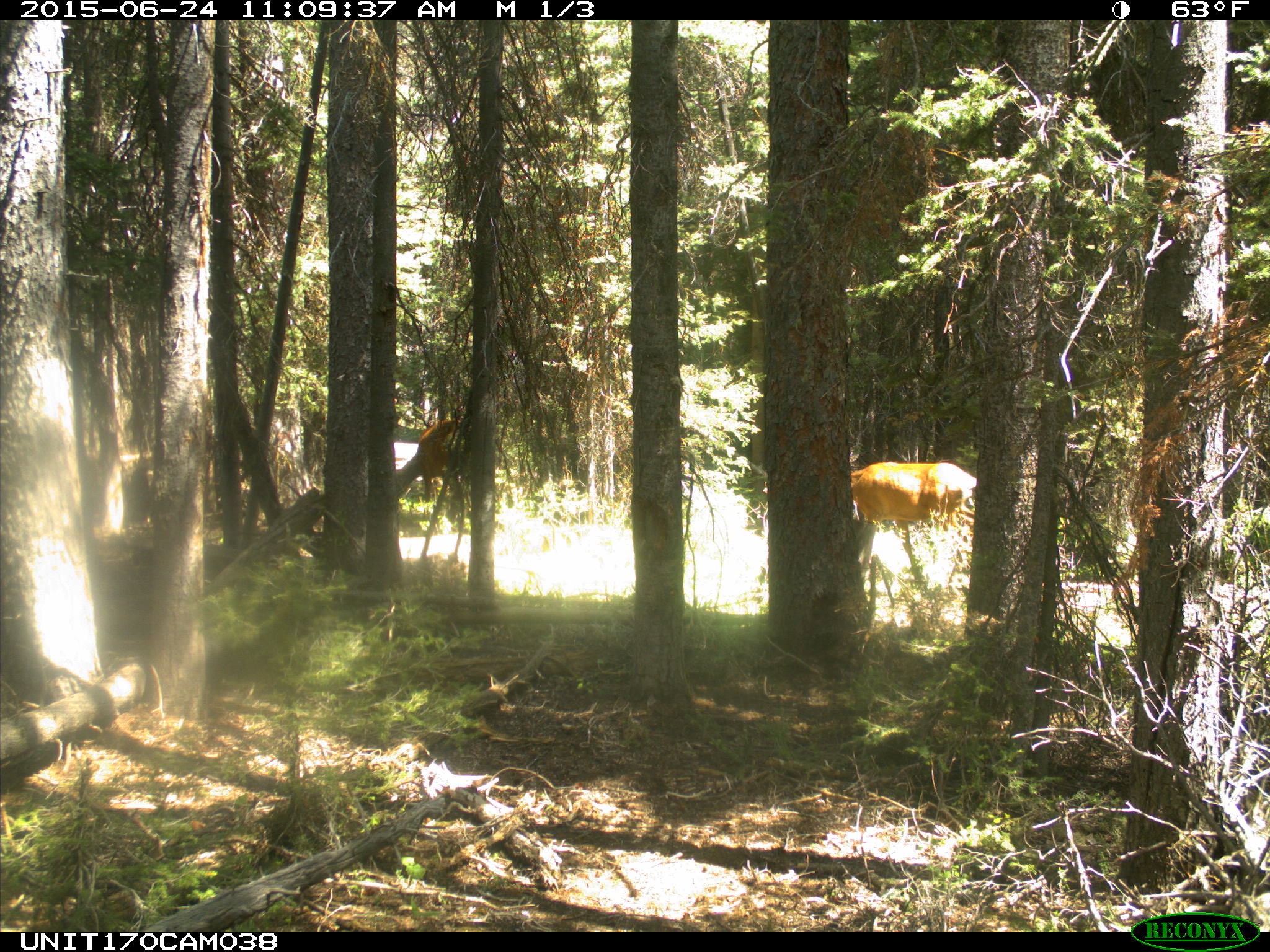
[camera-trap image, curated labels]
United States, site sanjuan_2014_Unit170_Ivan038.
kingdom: Animalia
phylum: Chordata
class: Mammalia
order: Artiodactyla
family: Cervidae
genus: Cervus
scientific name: Cervus elaphus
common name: red deer